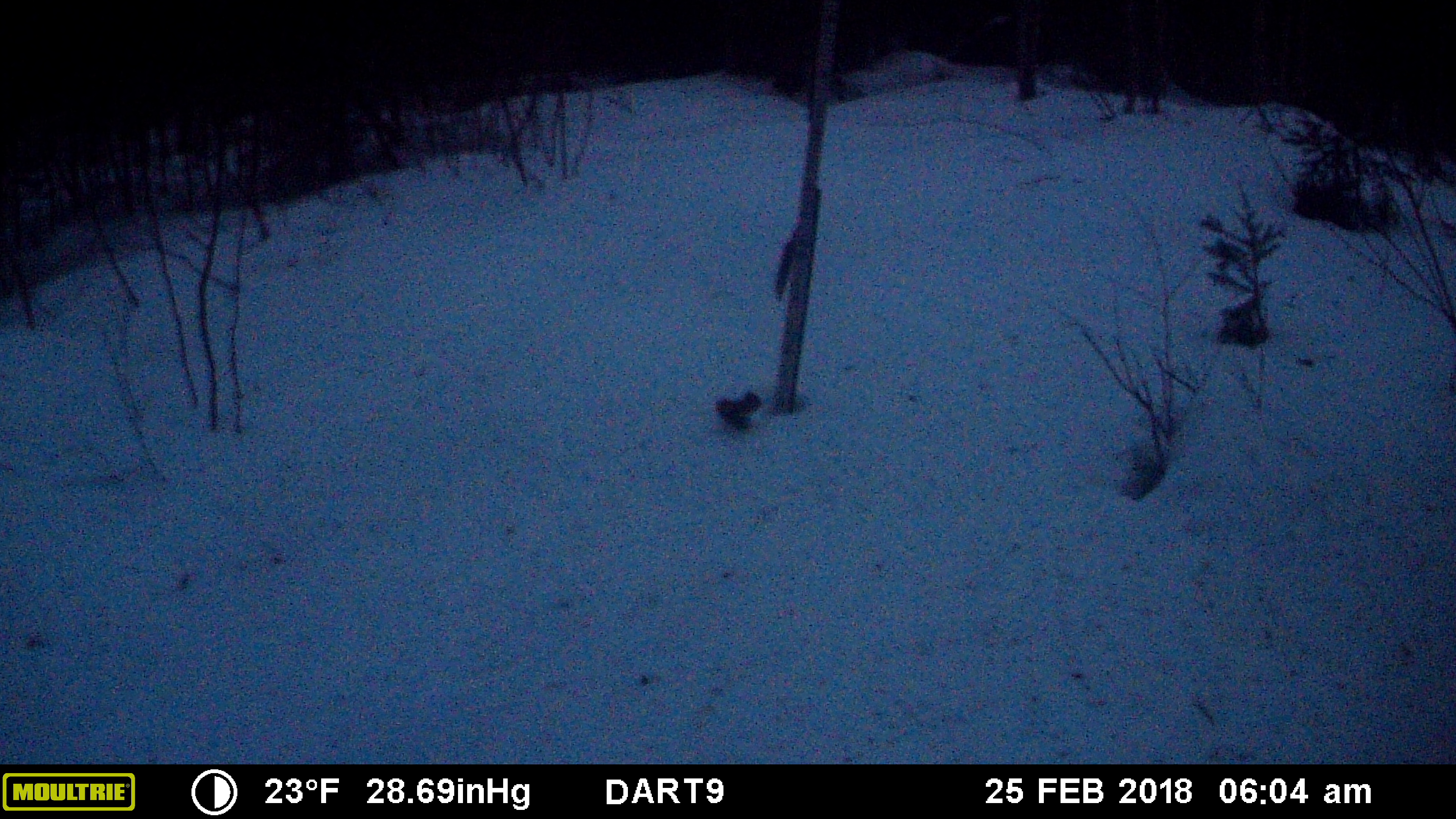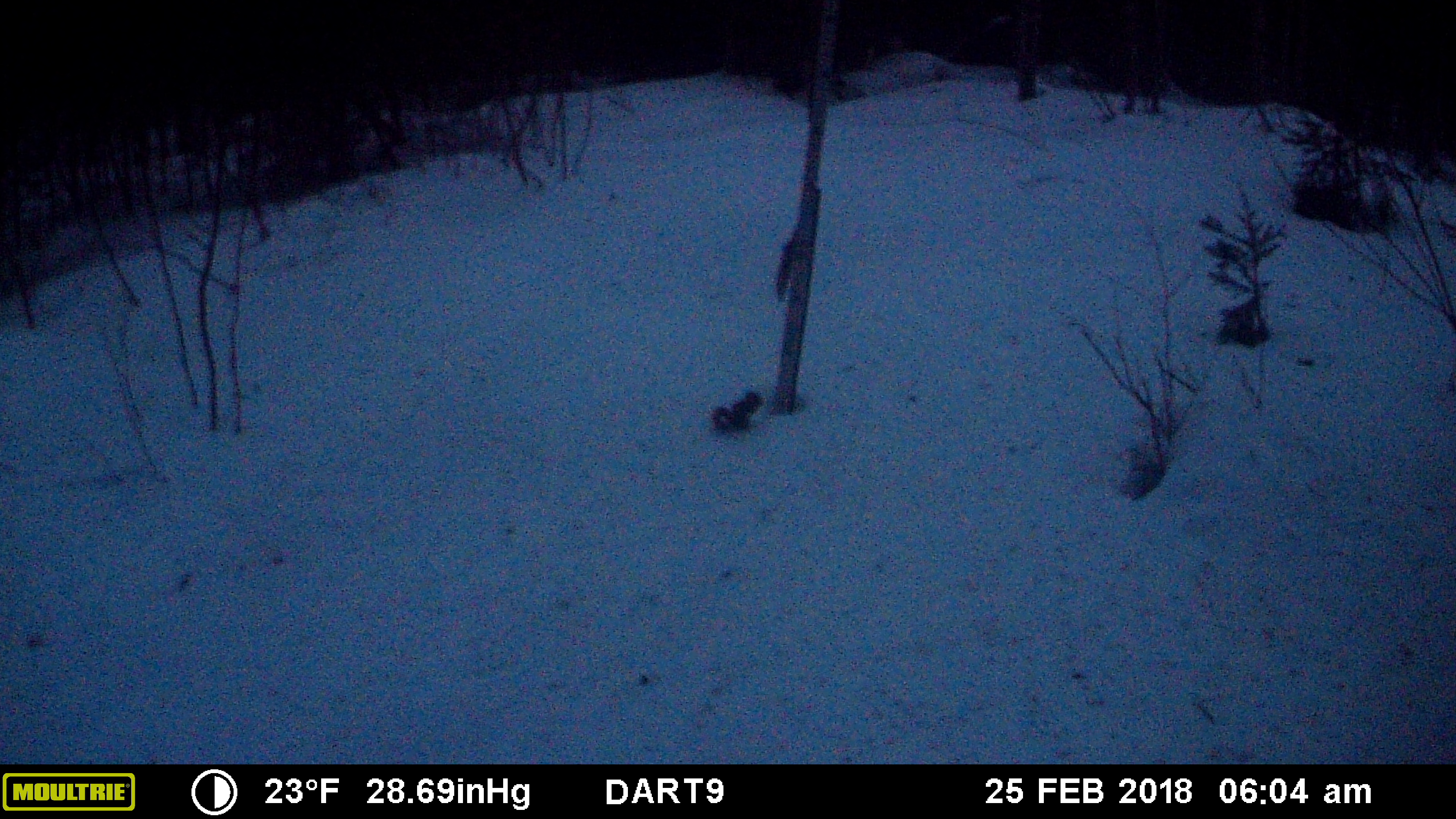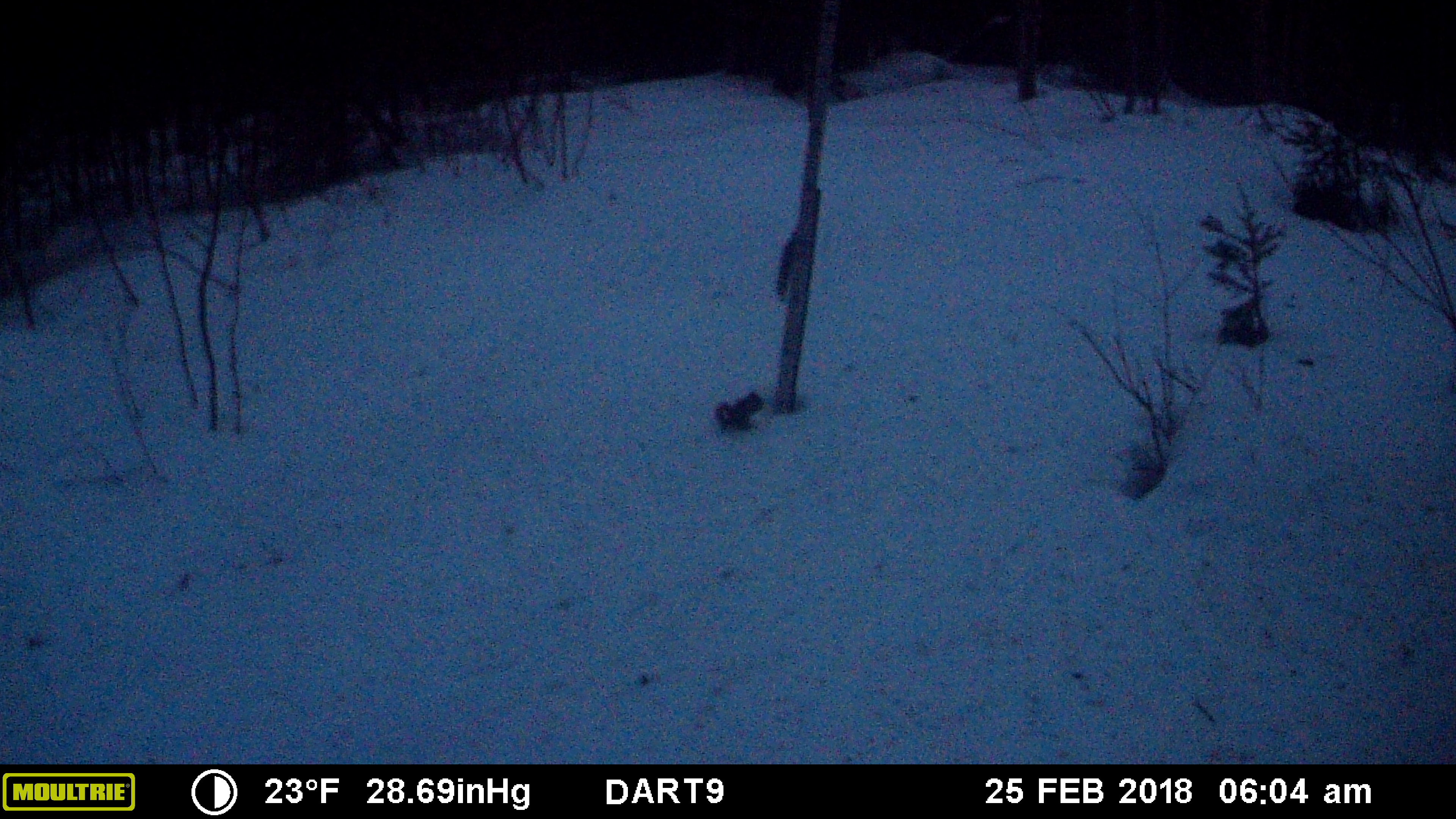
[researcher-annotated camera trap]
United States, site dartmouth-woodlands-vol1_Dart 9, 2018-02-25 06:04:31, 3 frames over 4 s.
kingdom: Animalia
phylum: Chordata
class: Mammalia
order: Rodentia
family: Sciuridae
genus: Tamiasciurus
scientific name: Tamiasciurus hudsonicus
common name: red squirrel